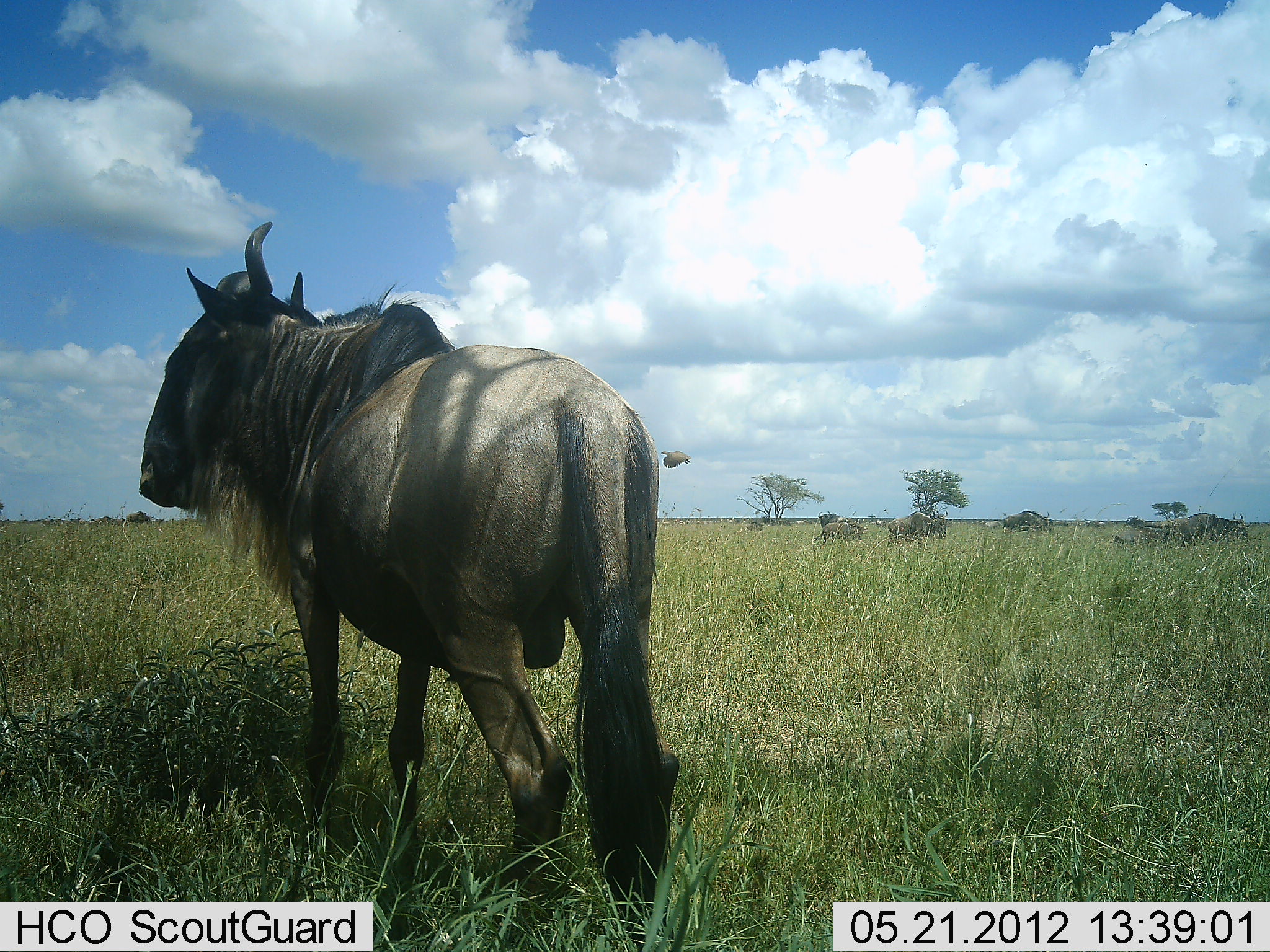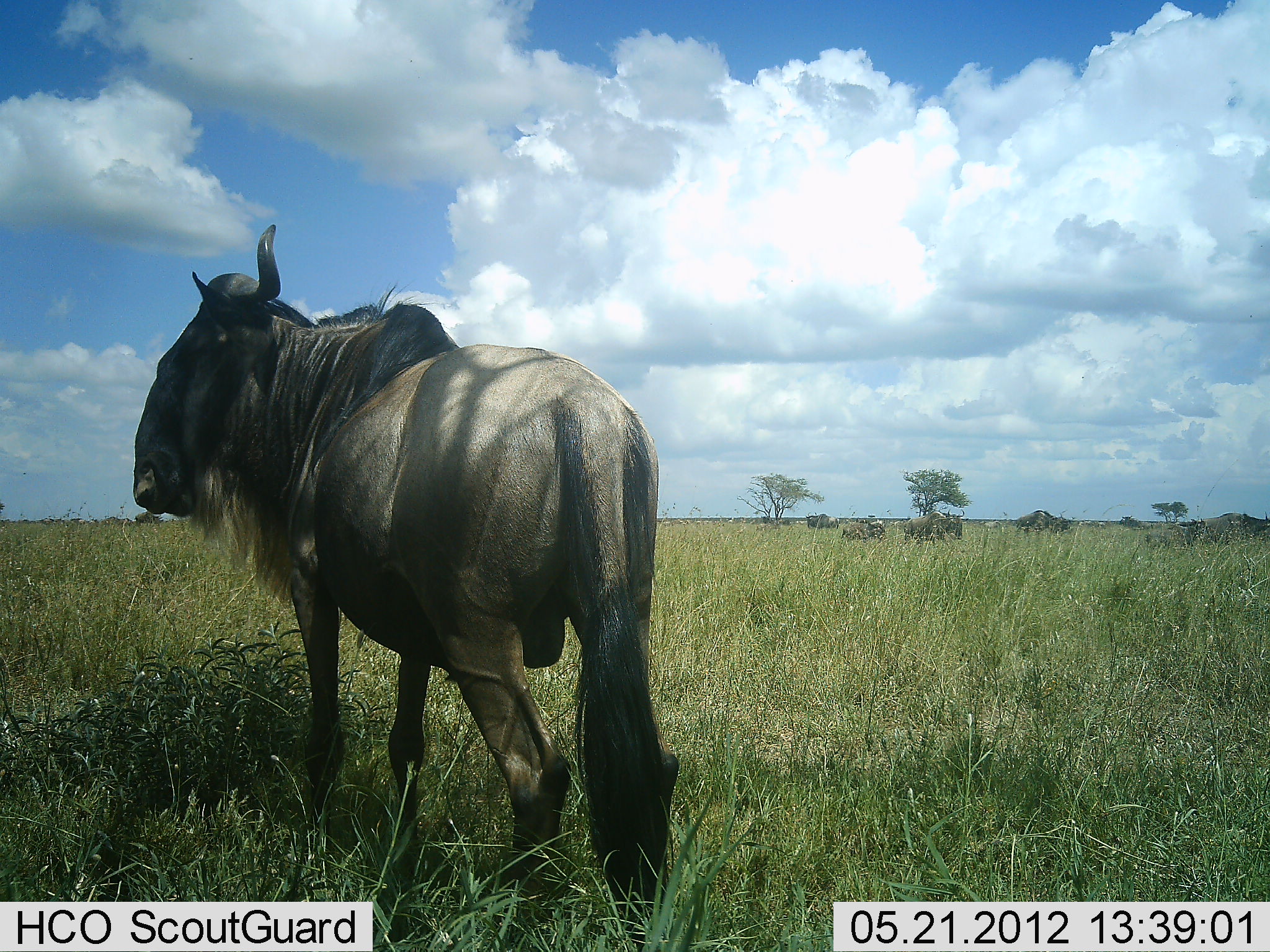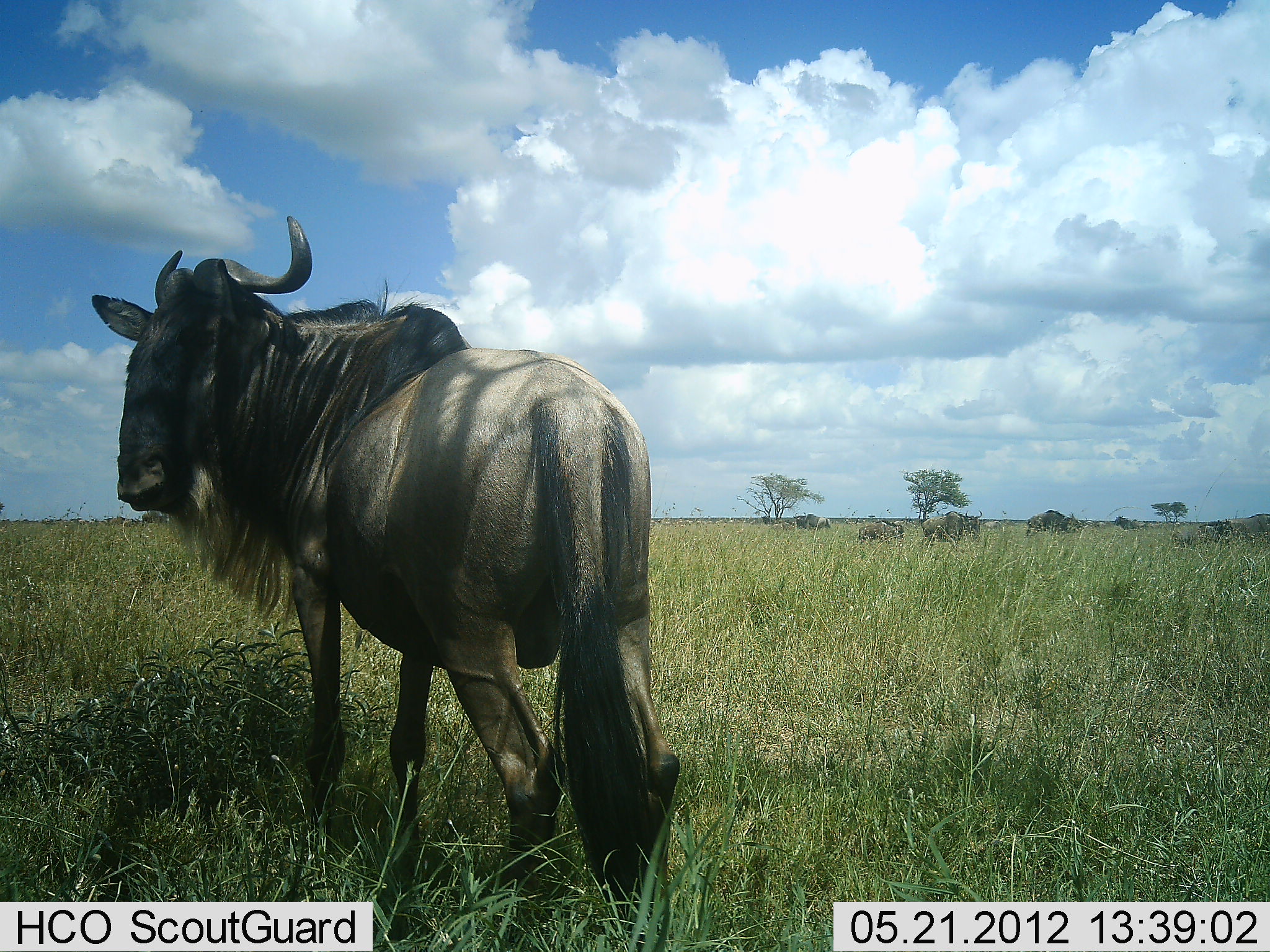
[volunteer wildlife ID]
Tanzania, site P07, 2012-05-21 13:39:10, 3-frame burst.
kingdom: Animalia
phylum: Chordata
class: Mammalia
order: Artiodactyla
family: Bovidae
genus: Connochaetes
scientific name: Connochaetes taurinus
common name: blue wildebeest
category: wildebeest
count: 10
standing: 59%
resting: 0%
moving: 95%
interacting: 0%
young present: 5%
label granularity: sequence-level